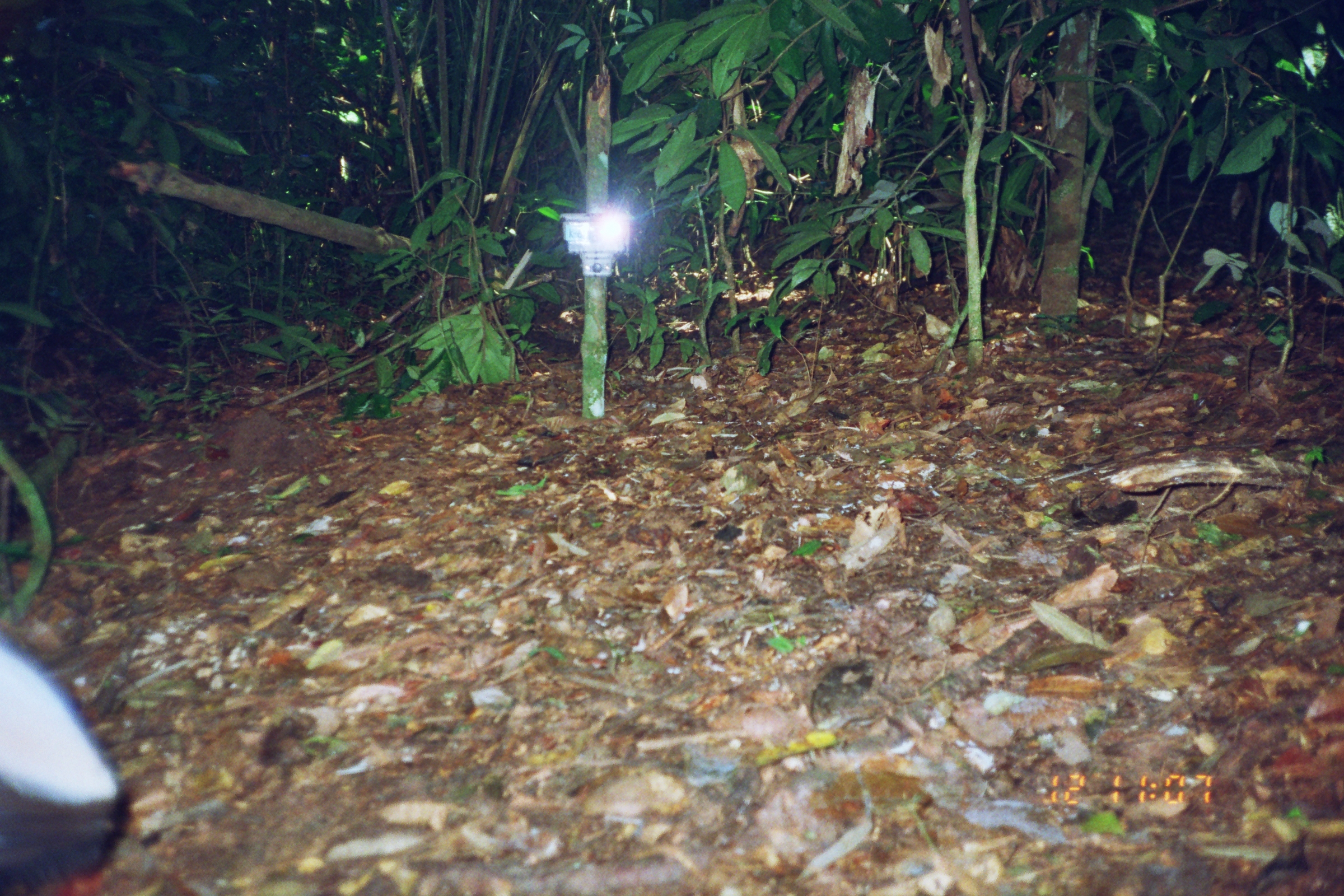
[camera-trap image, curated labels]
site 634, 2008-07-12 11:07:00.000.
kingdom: Animalia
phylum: Chordata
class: Aves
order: Gruiformes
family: Psophiidae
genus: Psophia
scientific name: Psophia leucoptera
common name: pale-winged trumpeter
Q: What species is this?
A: Psophia leucoptera (pale-winged trumpeter).